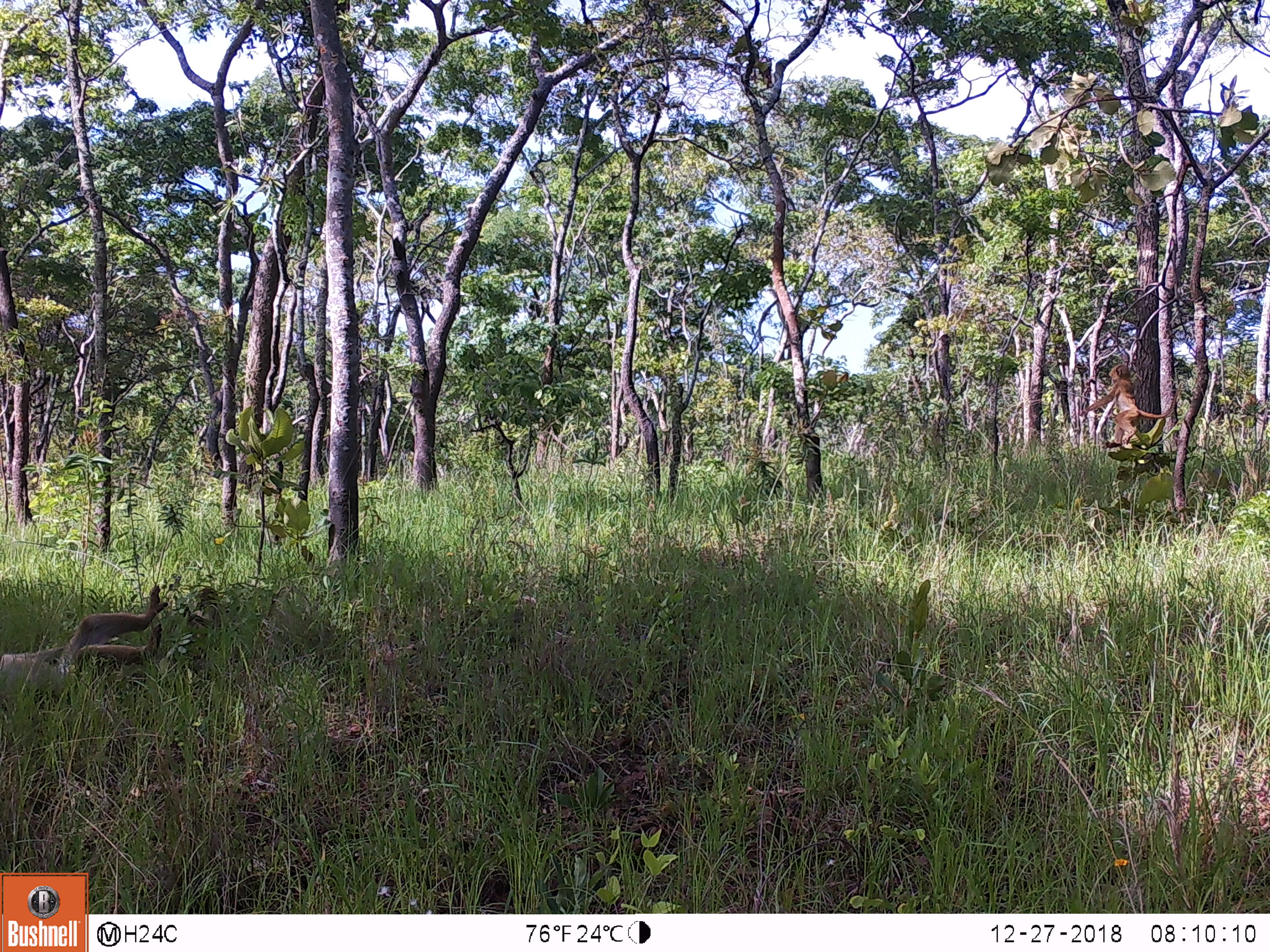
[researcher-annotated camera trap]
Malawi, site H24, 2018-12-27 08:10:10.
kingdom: Animalia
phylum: Chordata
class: Mammalia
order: Primates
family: Cercopithecidae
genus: Papio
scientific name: Papio cynocephalus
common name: yellow baboon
Yellow baboon (Papio cynocephalus), count 3.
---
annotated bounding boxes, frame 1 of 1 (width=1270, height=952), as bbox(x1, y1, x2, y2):
yellow baboon: bbox(0, 585, 163, 713); bbox(1091, 365, 1165, 446); bbox(172, 577, 233, 670)